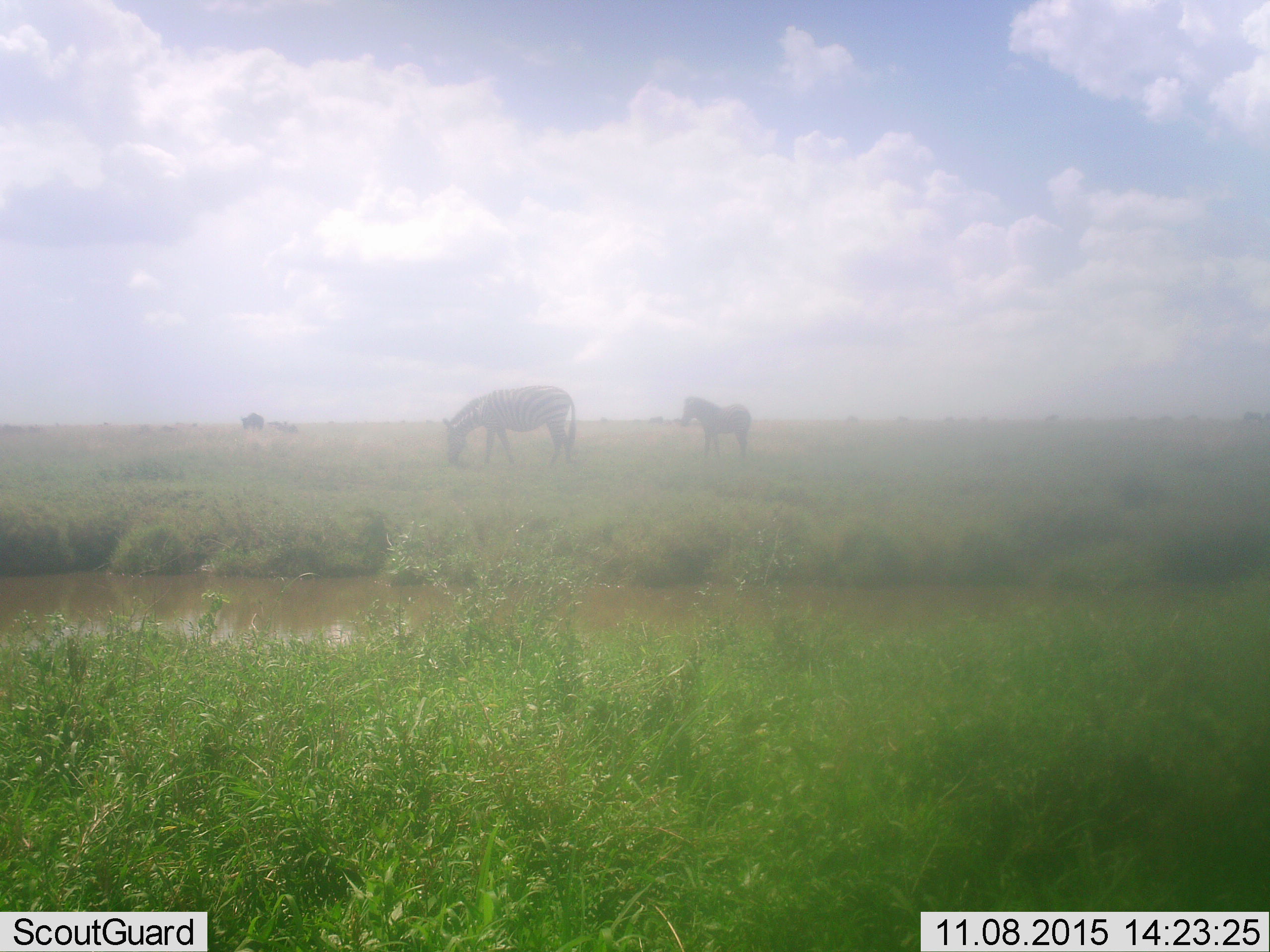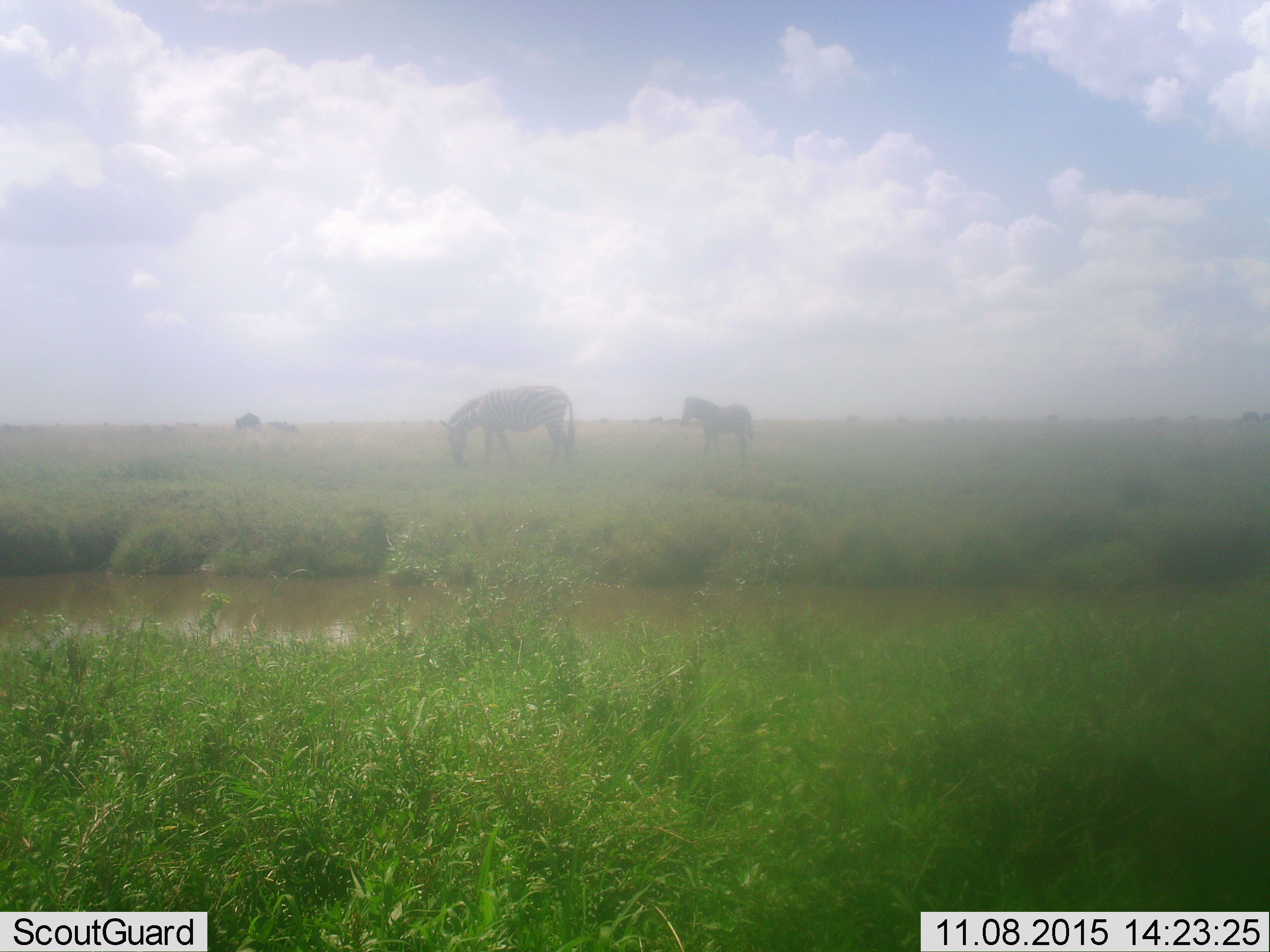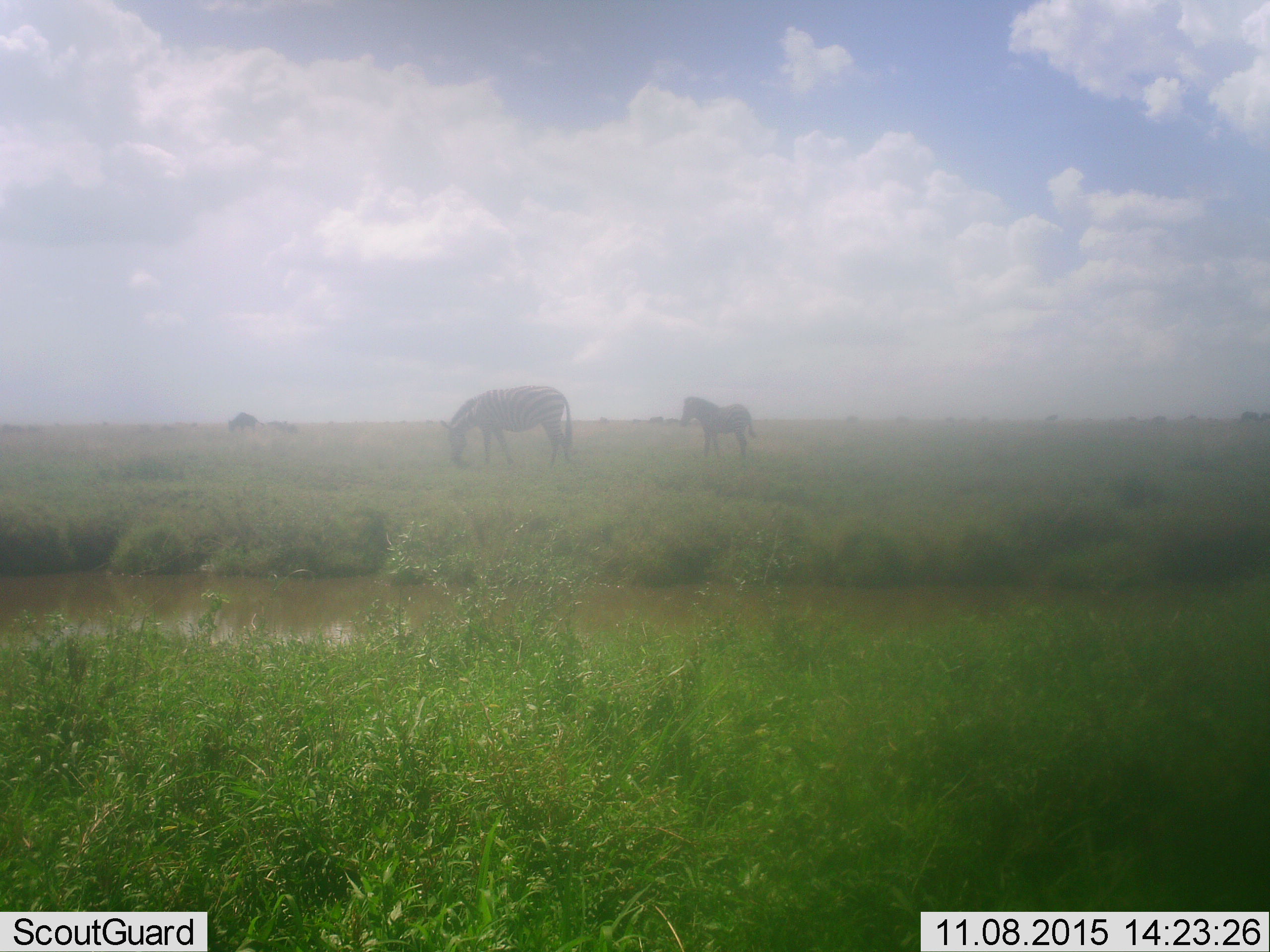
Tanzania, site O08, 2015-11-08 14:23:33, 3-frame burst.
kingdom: Animalia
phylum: Chordata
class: Mammalia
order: Perissodactyla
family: Equidae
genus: Equus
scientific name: Equus quagga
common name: plains zebra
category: zebra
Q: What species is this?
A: Zebra (plains zebra) (Equus quagga).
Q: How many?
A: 2.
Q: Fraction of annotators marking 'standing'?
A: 71%.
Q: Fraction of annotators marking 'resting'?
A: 14%.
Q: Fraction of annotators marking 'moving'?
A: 14%.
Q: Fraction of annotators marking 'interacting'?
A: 0%.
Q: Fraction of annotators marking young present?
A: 14%.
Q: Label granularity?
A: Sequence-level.